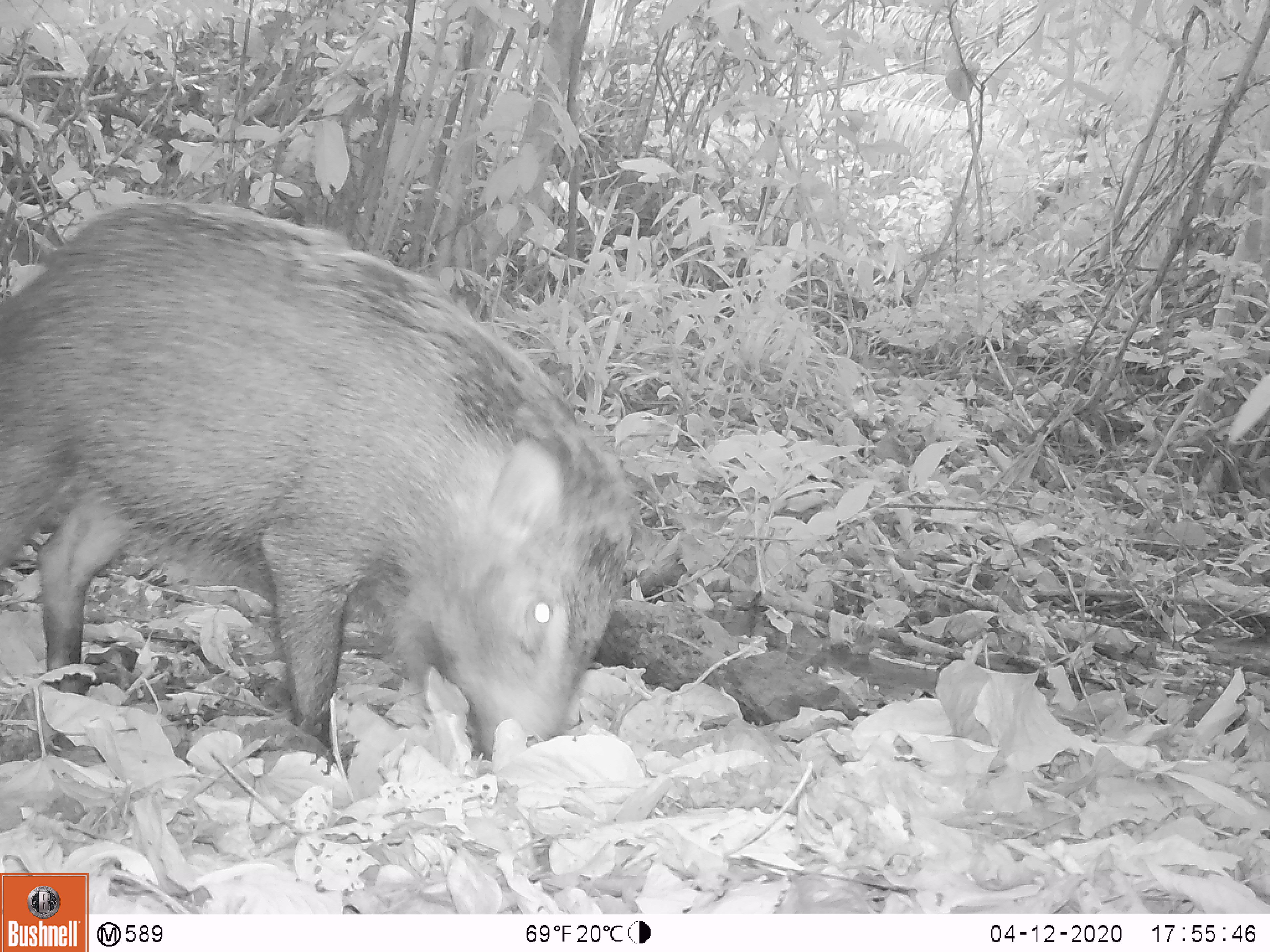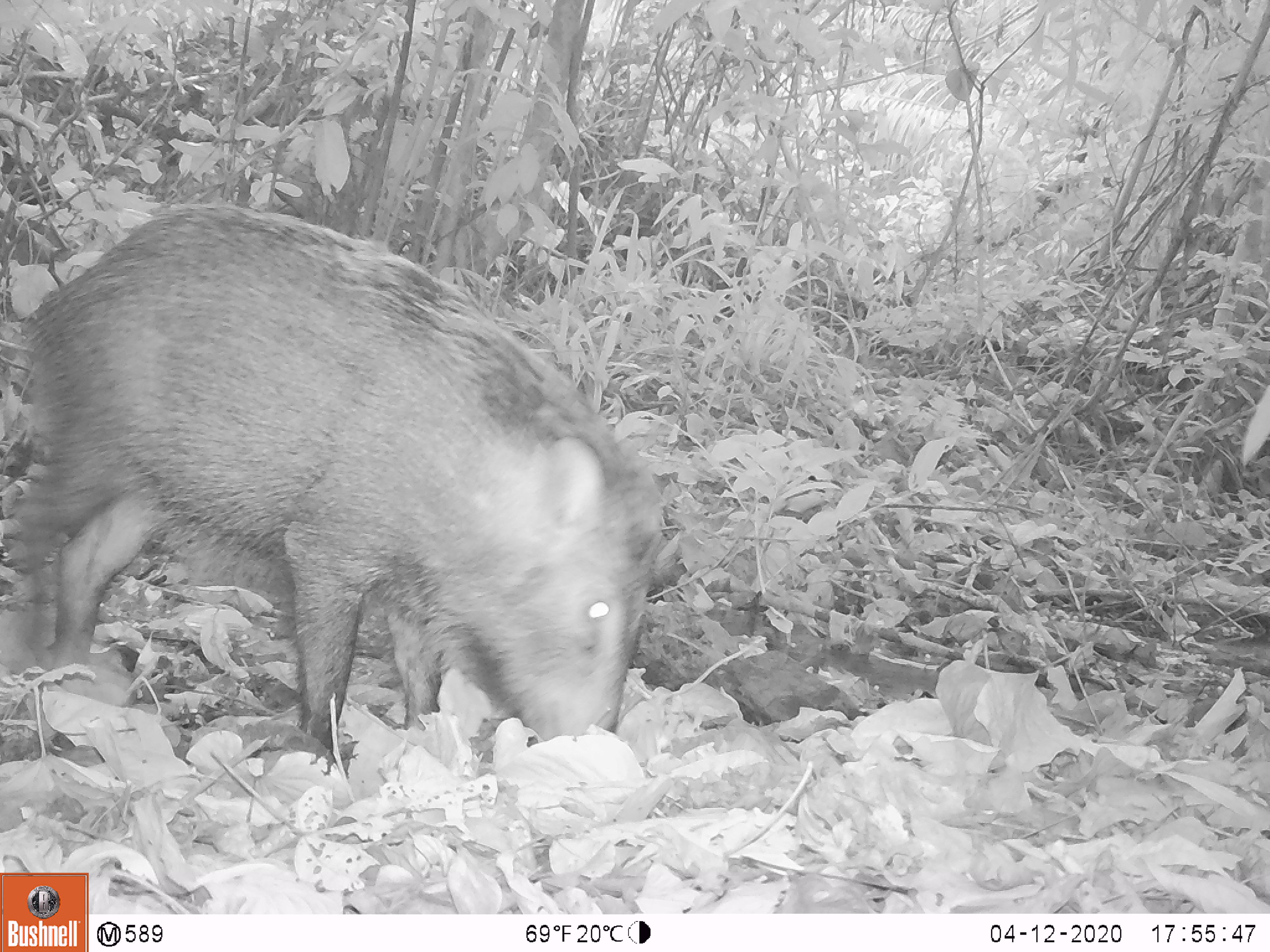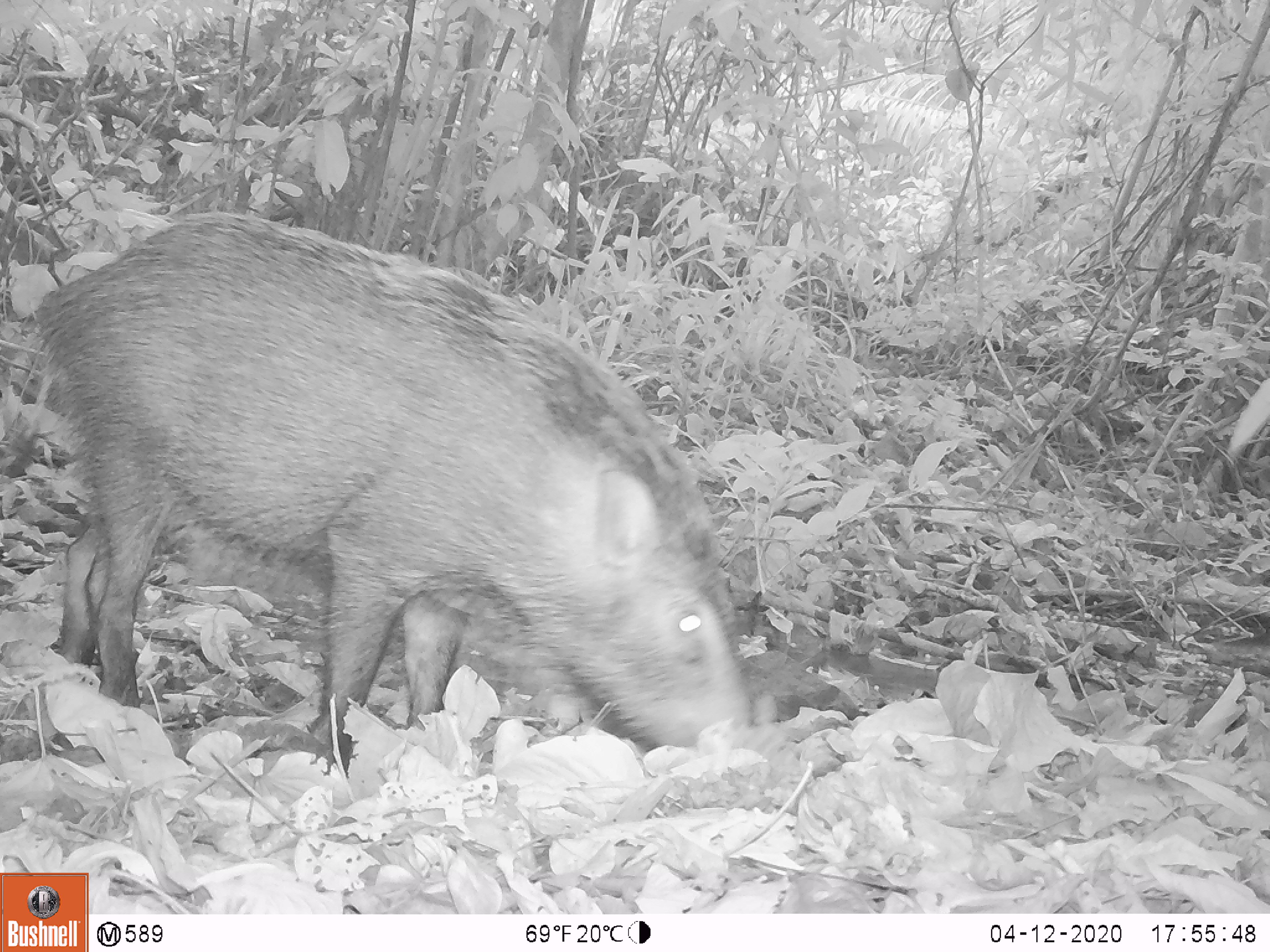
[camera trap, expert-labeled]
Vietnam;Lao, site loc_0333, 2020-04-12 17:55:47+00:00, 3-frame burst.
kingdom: Animalia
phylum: Chordata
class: Mammalia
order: Artiodactyla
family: Suidae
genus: Sus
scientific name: Sus scrofa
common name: eurasian wild pig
Eurasian wild pig (Sus scrofa). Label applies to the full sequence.